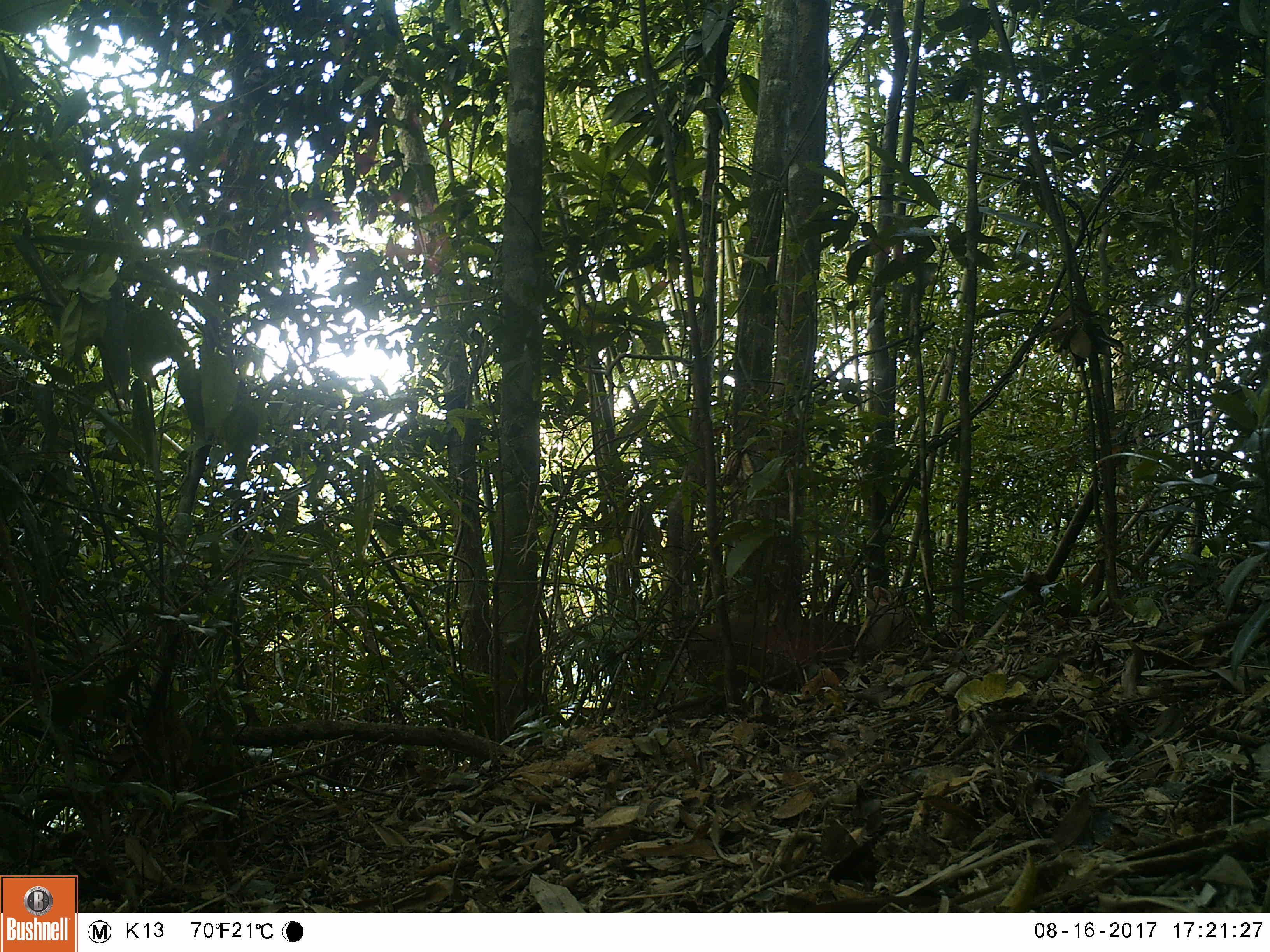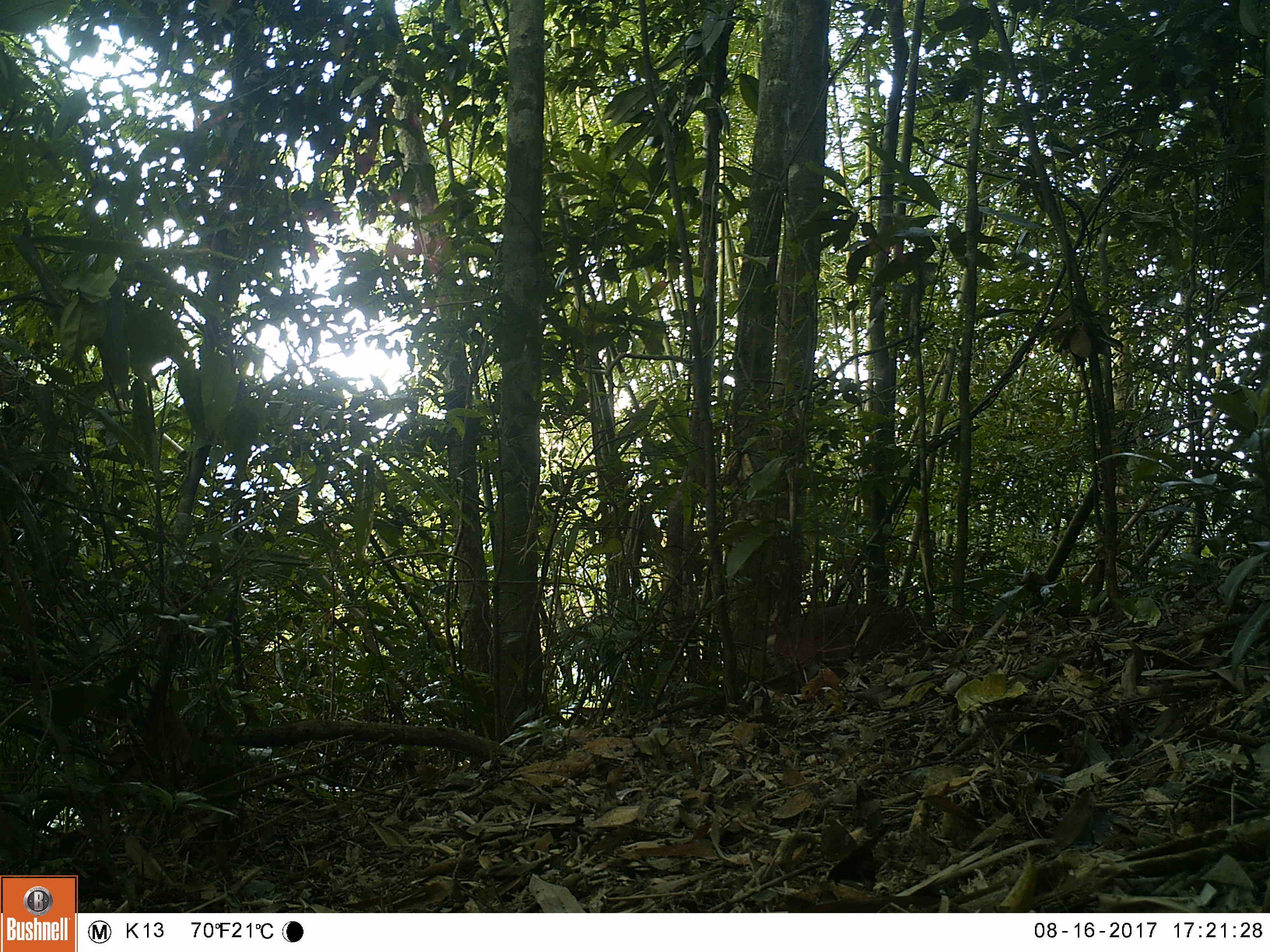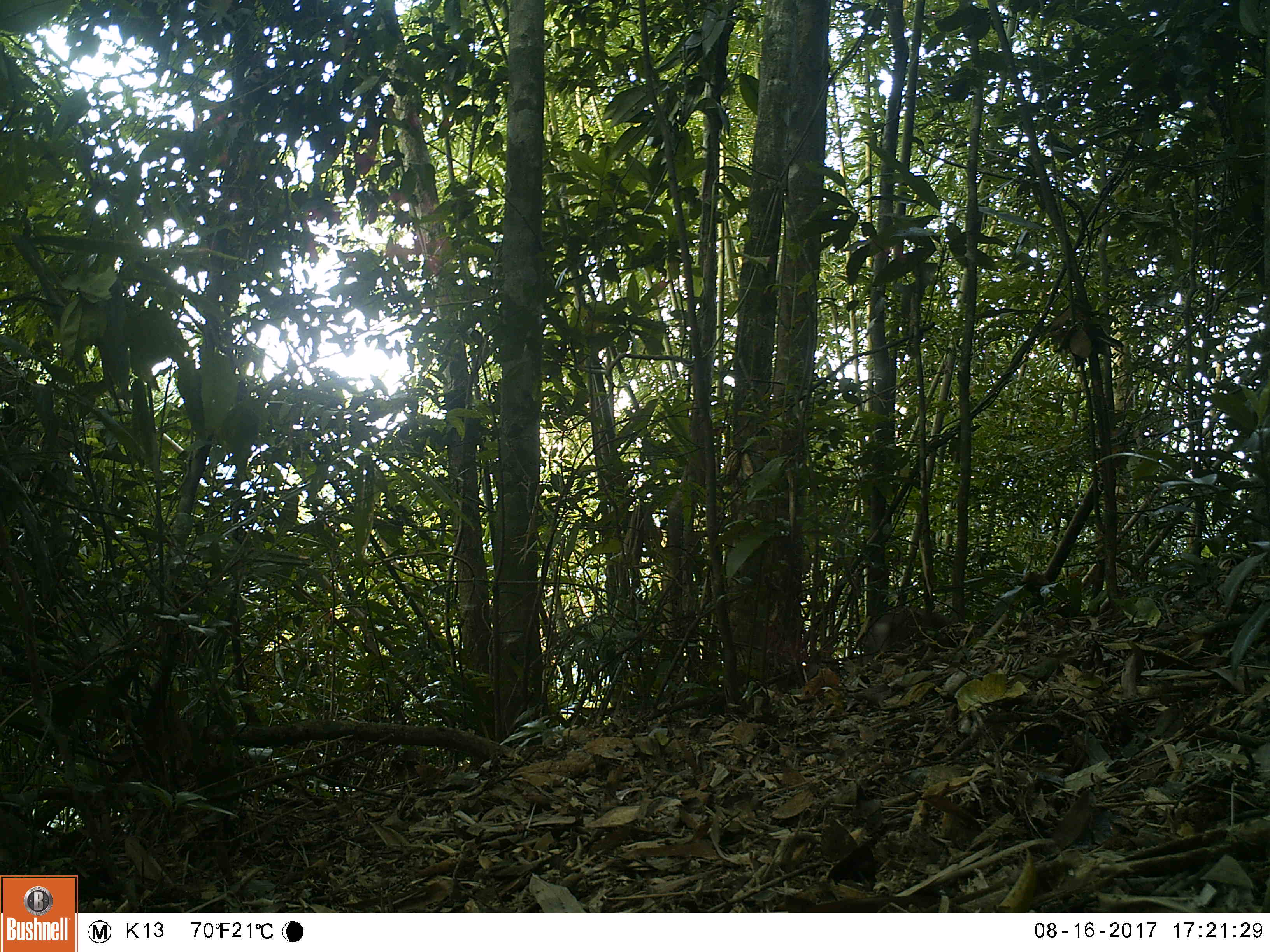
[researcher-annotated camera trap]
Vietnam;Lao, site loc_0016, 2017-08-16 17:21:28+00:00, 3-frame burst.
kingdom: Animalia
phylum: Chordata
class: Mammalia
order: Artiodactyla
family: Cervidae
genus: Muntiacus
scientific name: Muntiacus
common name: muntjacs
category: unidentified muntjac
Unidentified muntjac (muntjacs) (Muntiacus). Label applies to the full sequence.